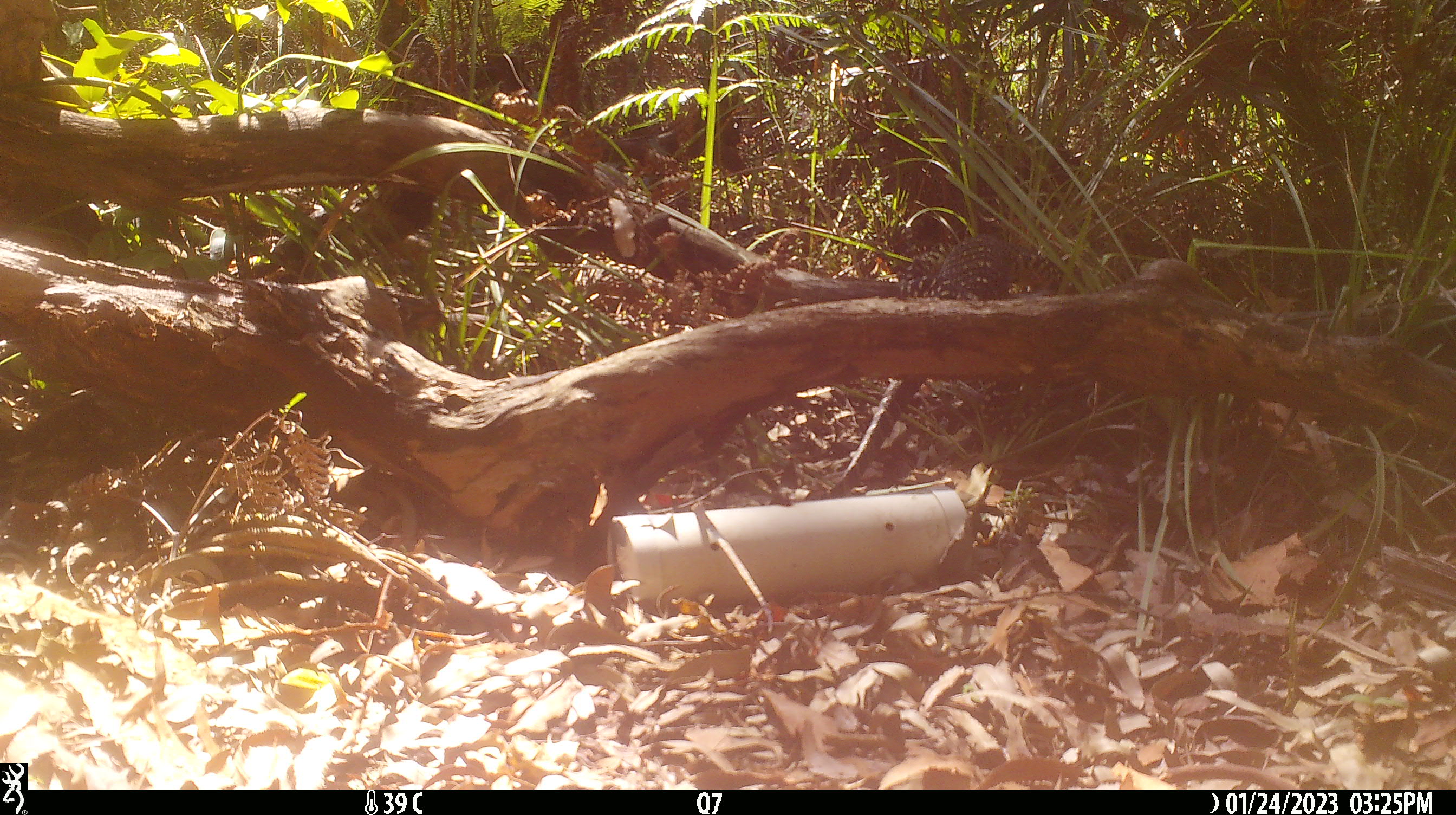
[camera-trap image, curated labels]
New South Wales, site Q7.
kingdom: Animalia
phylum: Chordata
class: Reptilia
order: Squamata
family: Varanidae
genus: Varanus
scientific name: Varanus varius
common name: lace monitor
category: goanna